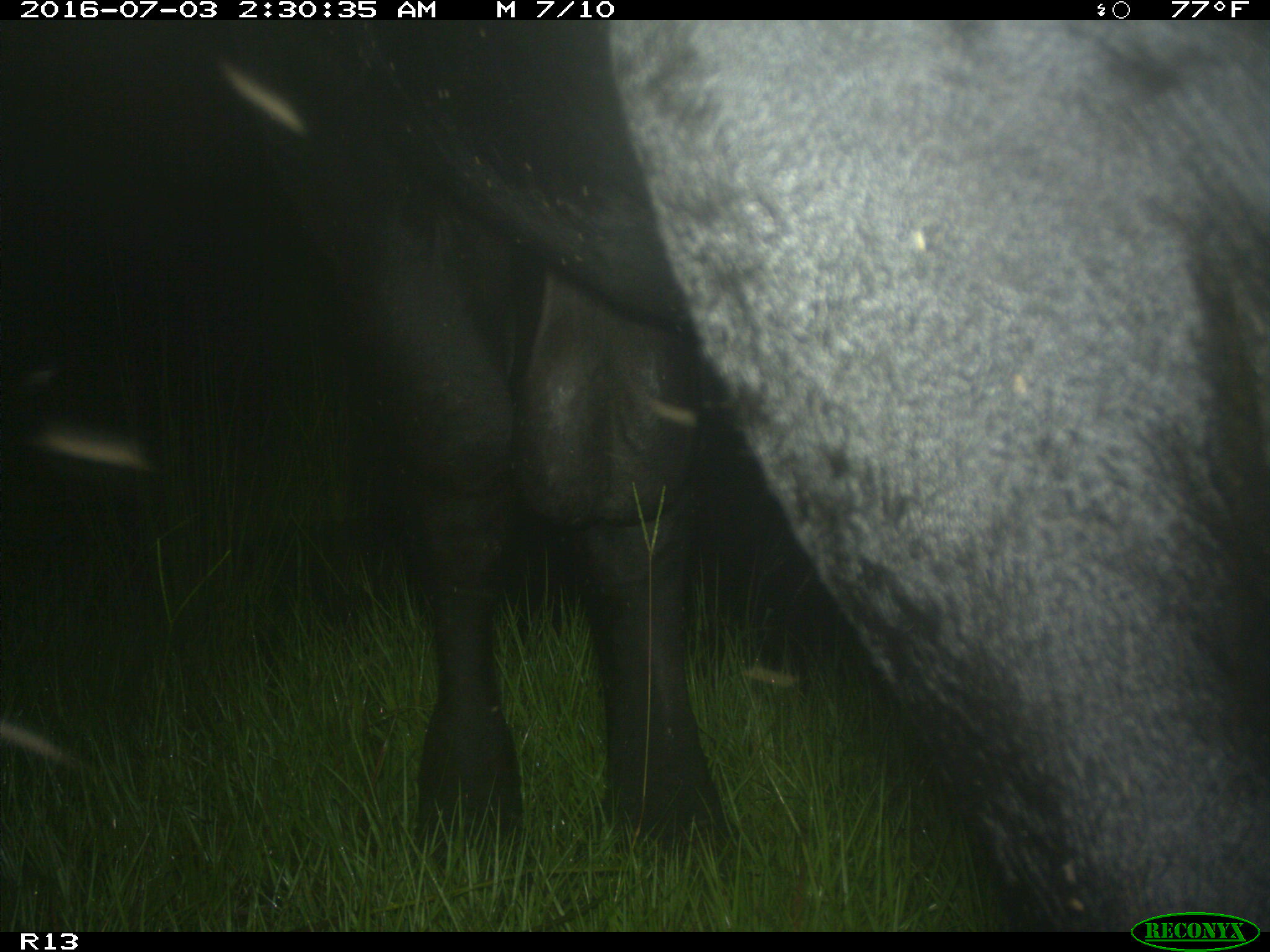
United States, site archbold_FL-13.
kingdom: Animalia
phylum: Chordata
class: Mammalia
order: Artiodactyla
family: Bovidae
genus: Bos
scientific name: Bos taurus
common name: domestic cow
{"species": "Bos taurus (domestic cow)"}